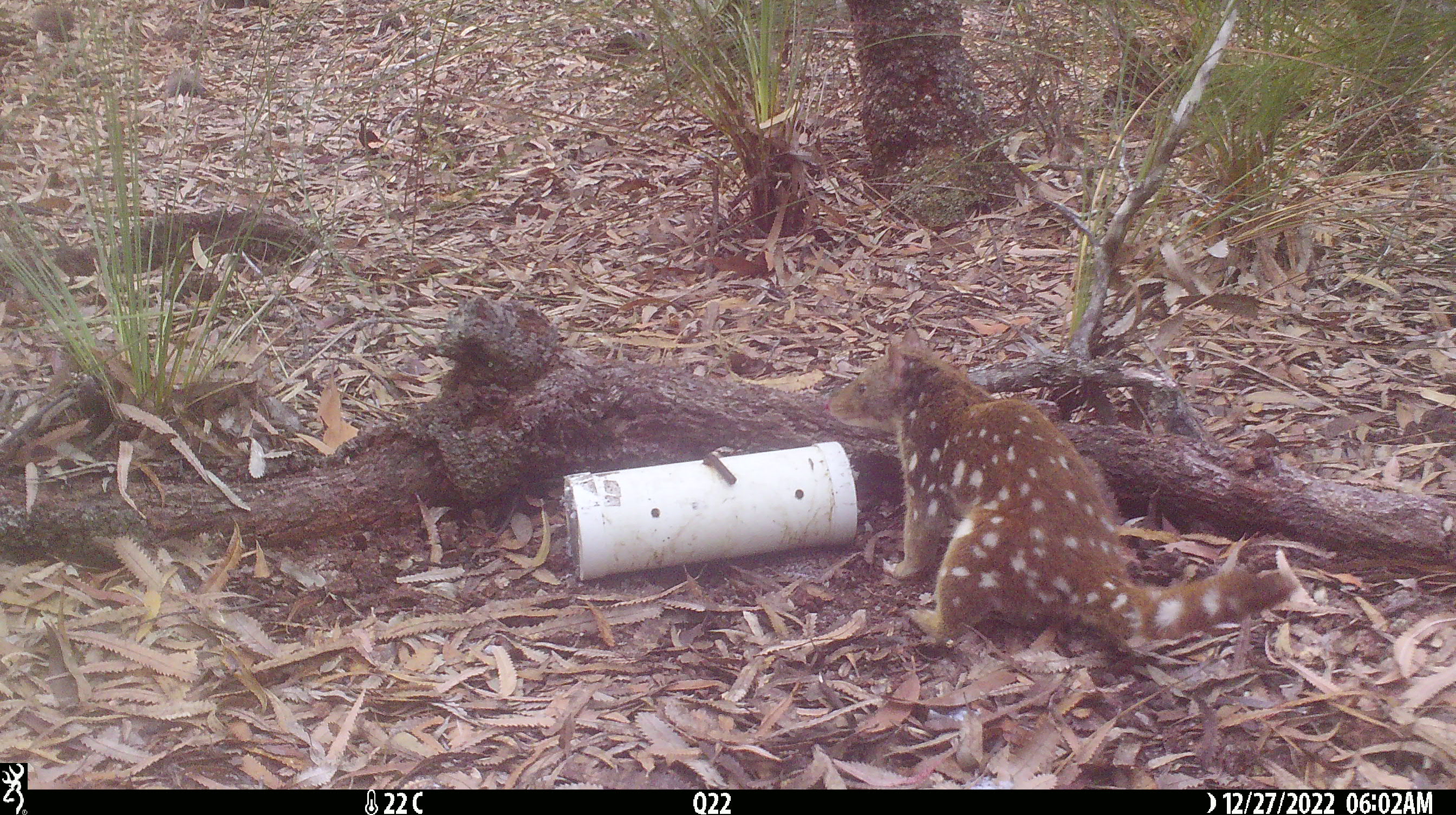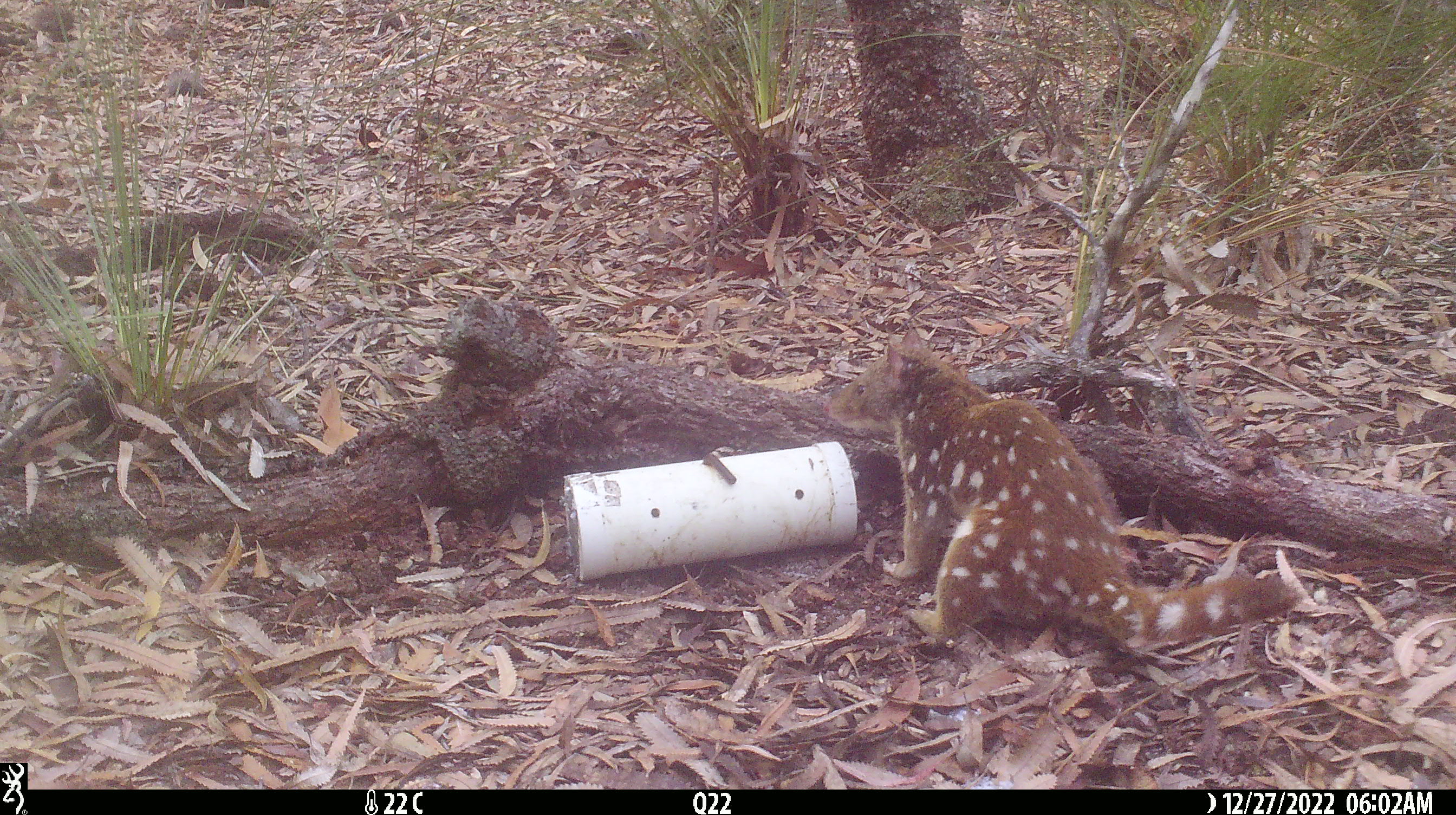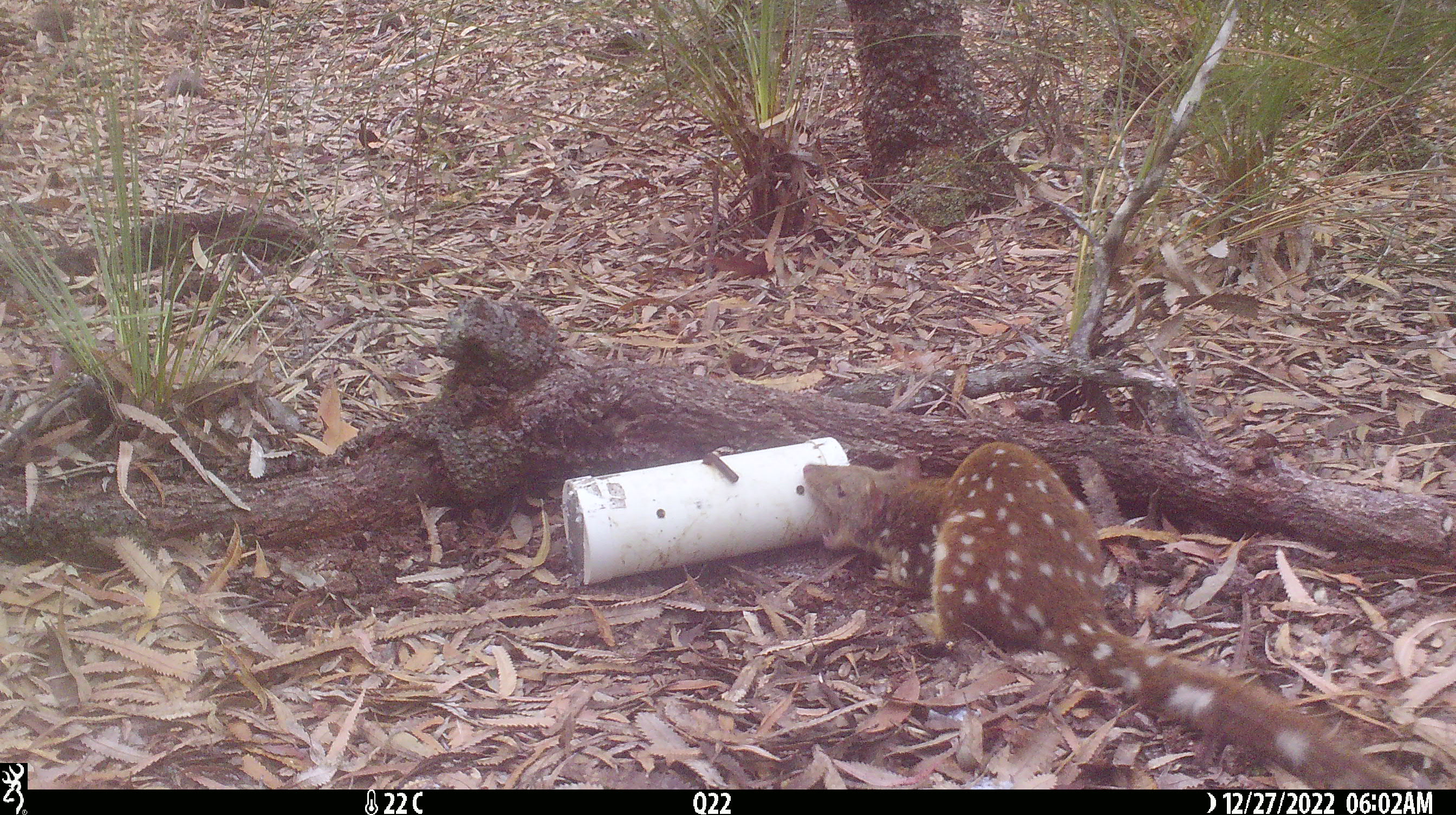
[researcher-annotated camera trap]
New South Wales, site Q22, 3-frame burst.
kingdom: Animalia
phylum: Chordata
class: Mammalia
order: Dasyuromorphia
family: Dasyuridae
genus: Dasyurus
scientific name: Dasyurus maculatus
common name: spotted-tailed quoll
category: quoll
Quoll (spotted-tailed quoll) (Dasyurus maculatus).